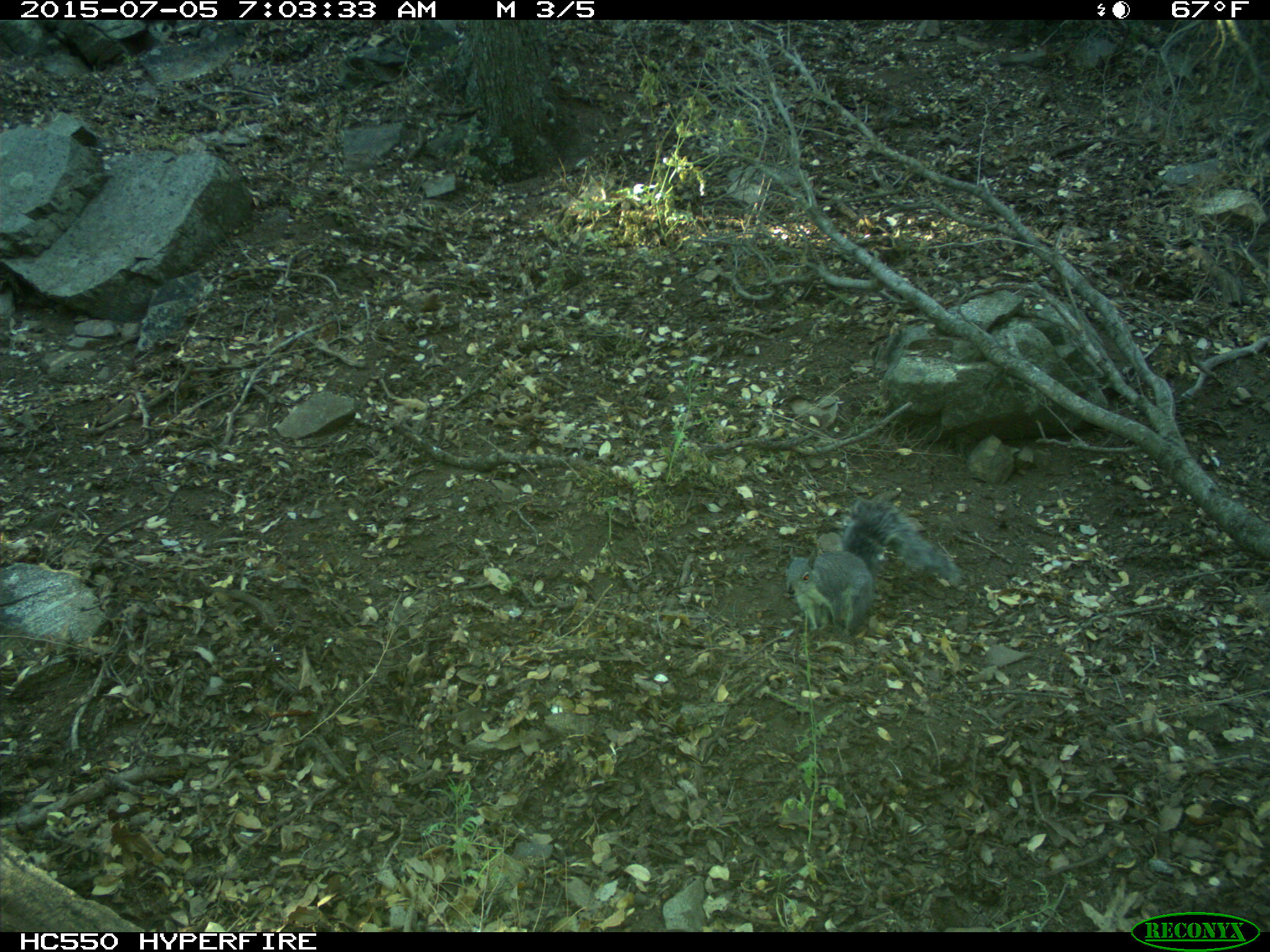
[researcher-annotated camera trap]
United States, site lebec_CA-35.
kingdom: Animalia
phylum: Chordata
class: Mammalia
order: Rodentia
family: Sciuridae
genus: Sciurus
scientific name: Sciurus carolinensis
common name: eastern gray squirrel